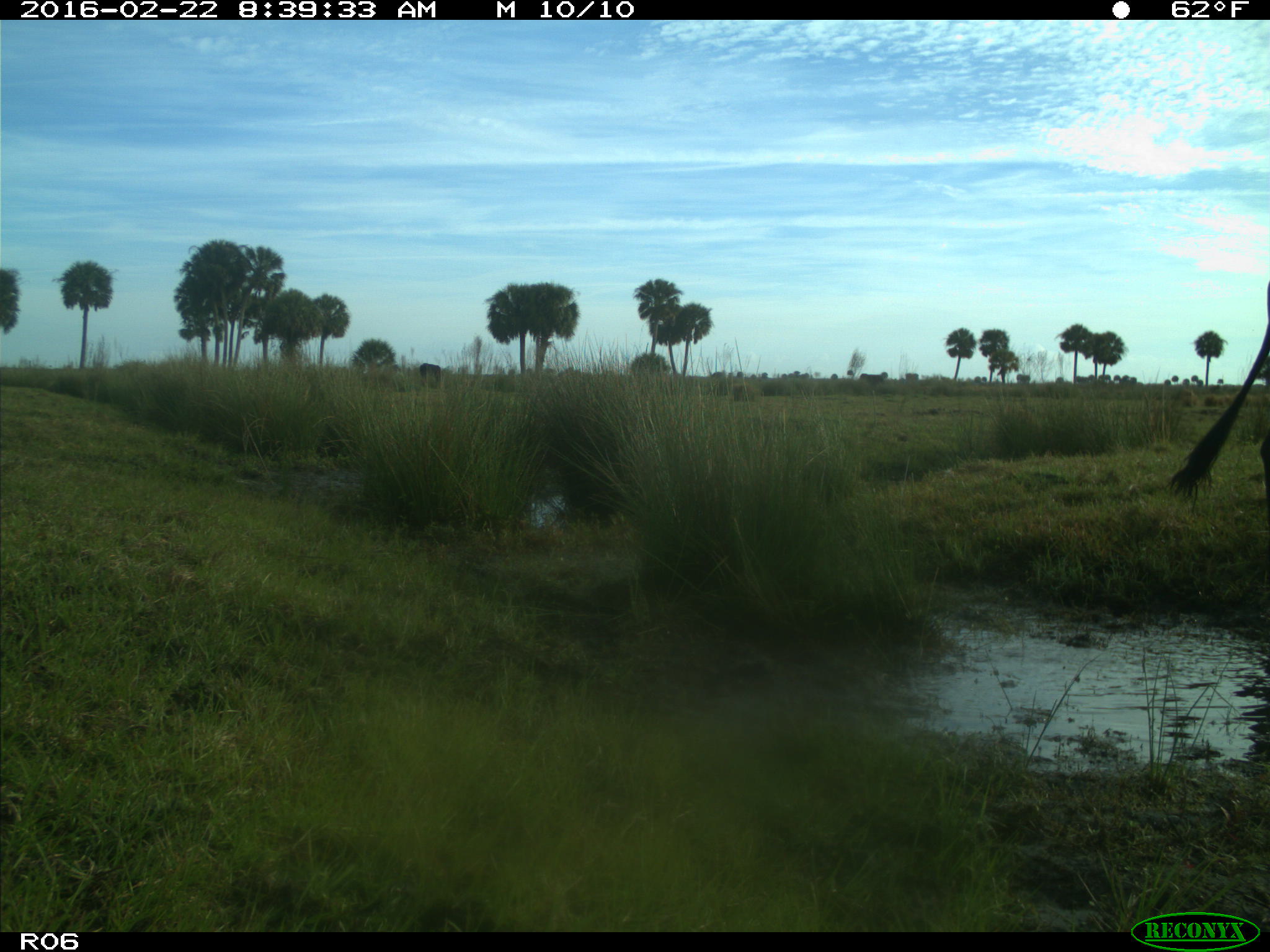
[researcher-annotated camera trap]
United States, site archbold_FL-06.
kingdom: Animalia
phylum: Chordata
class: Mammalia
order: Artiodactyla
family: Bovidae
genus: Bos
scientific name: Bos taurus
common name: domestic cow